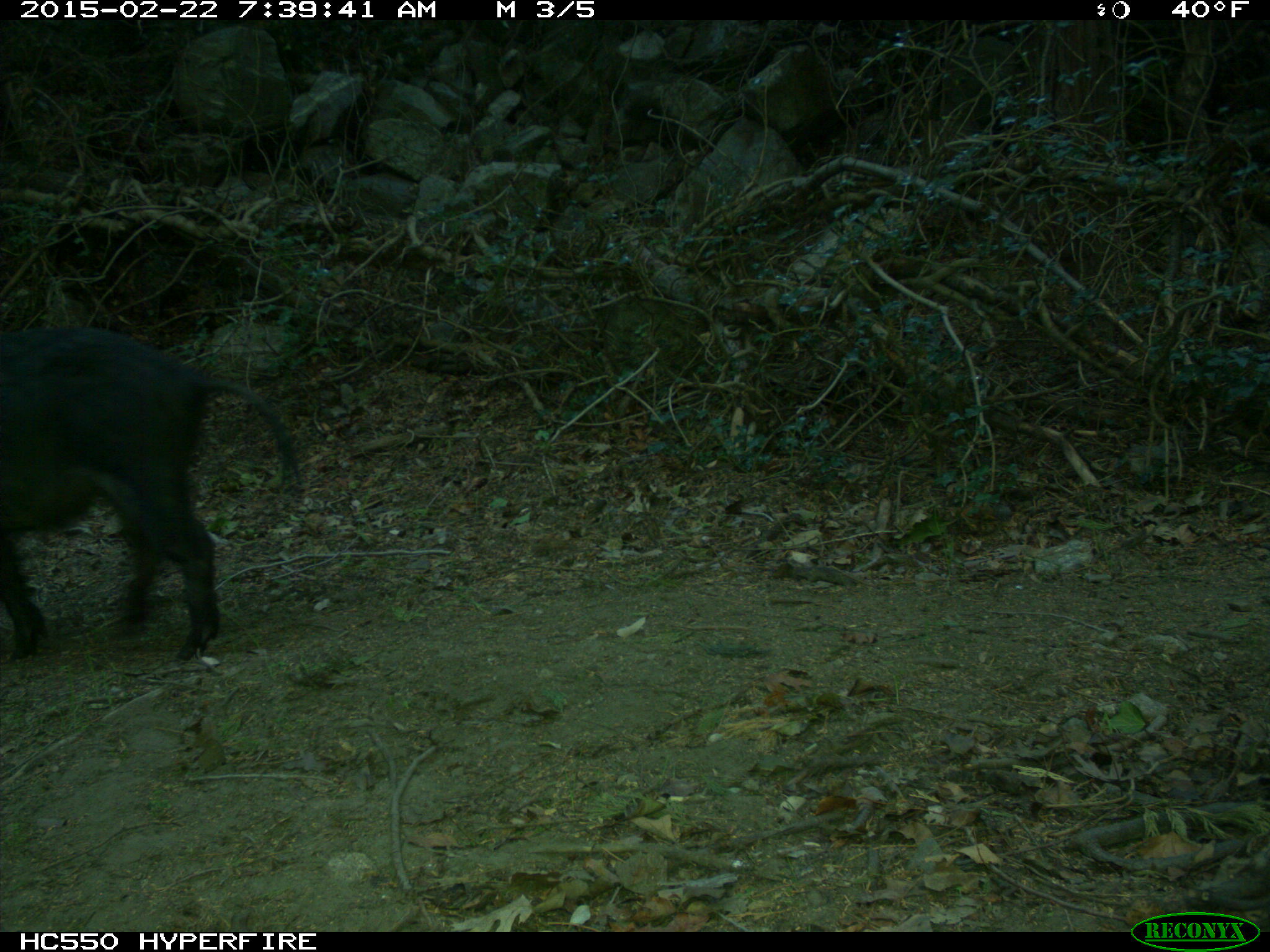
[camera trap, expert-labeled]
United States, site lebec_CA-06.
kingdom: Animalia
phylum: Chordata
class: Mammalia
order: Artiodactyla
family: Suidae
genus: Sus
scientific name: Sus scrofa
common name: wild boar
Sus scrofa (wild boar).